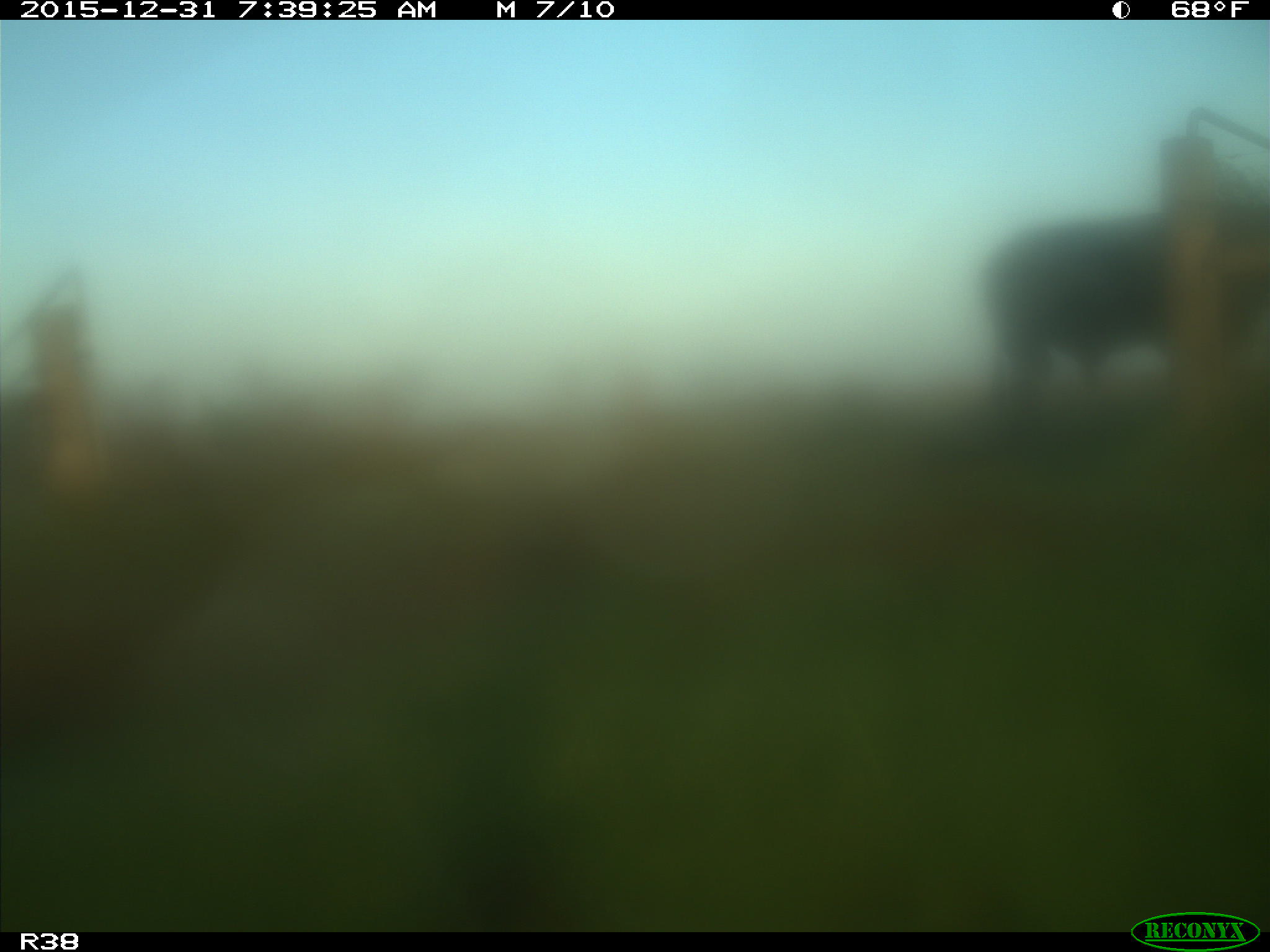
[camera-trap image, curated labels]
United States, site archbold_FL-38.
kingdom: Animalia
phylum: Chordata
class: Mammalia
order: Artiodactyla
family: Bovidae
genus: Bos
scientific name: Bos taurus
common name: domestic cow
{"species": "Bos taurus (domestic cow)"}